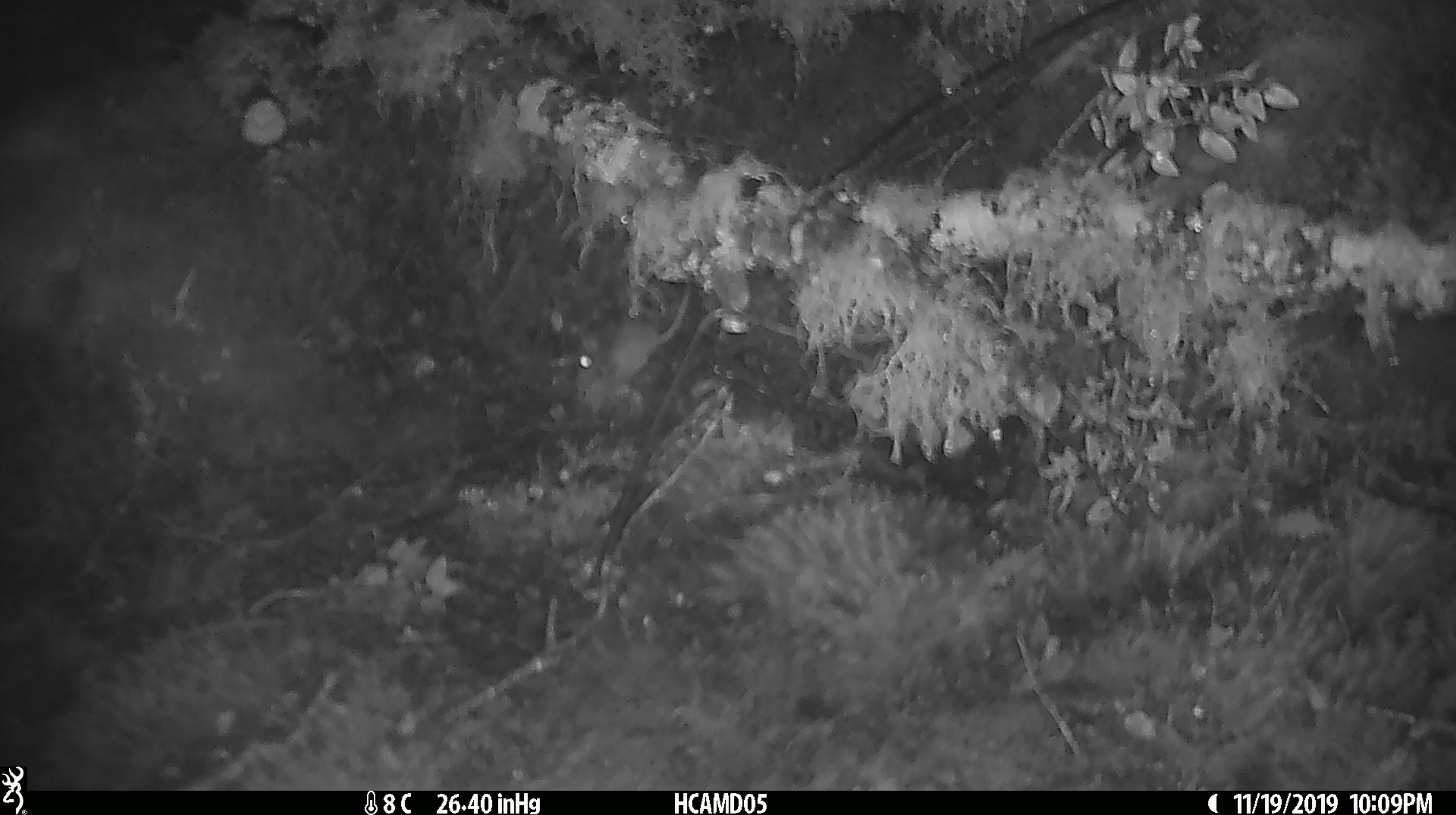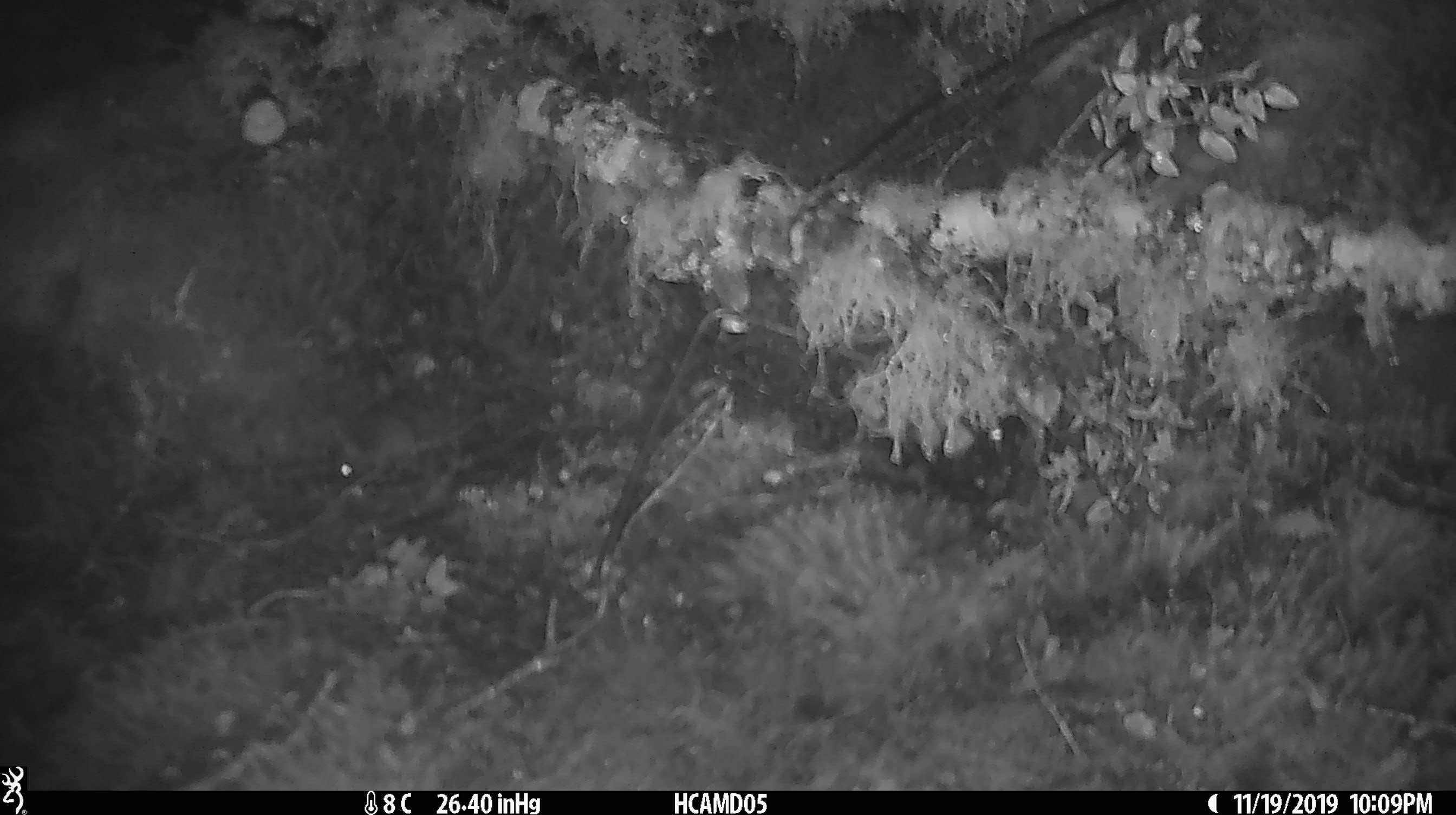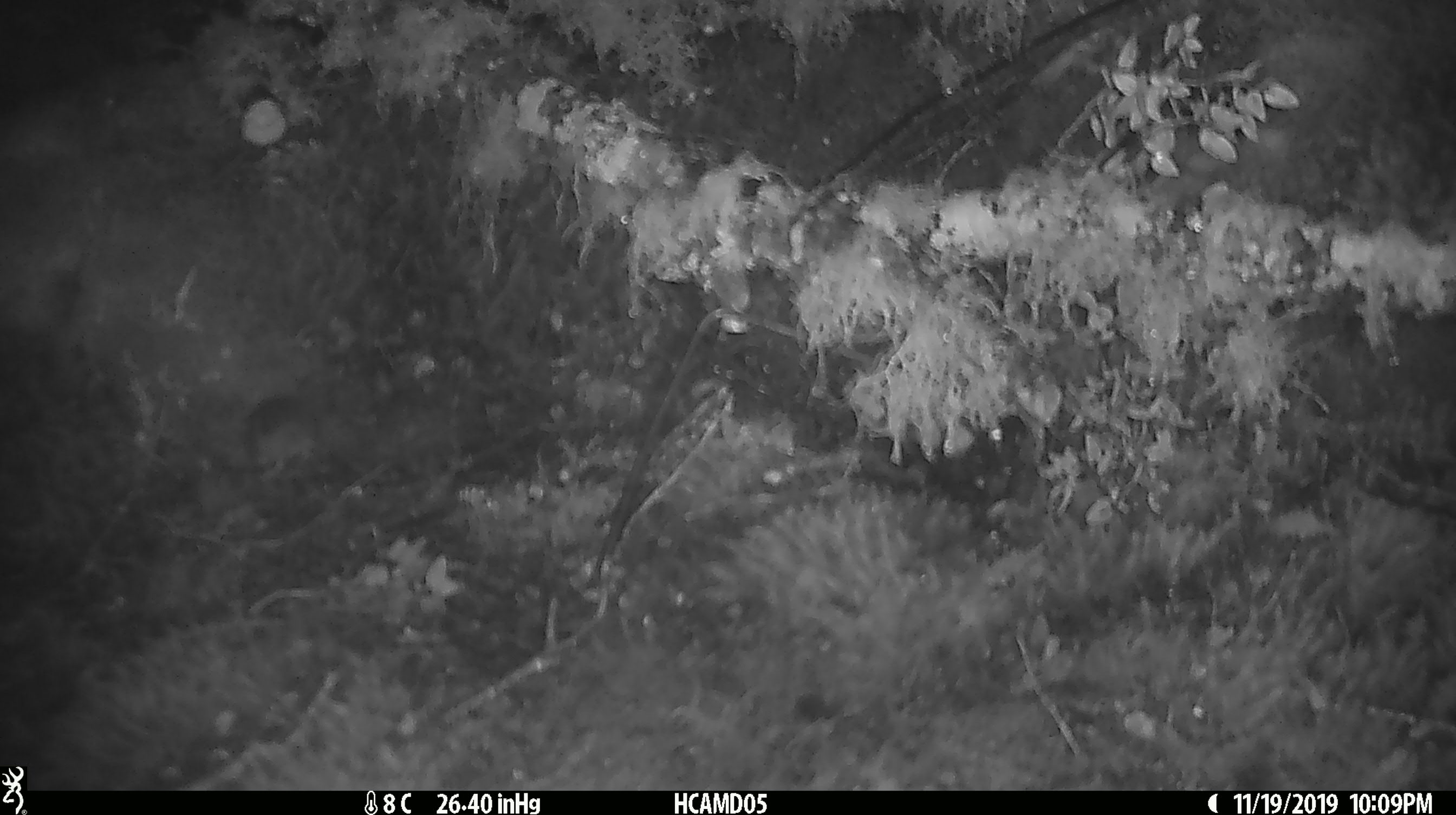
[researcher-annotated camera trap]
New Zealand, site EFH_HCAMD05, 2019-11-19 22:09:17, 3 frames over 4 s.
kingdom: Animalia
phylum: Chordata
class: Mammalia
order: Rodentia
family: Muridae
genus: Mus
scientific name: Mus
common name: mouse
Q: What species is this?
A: Mouse (Mus).